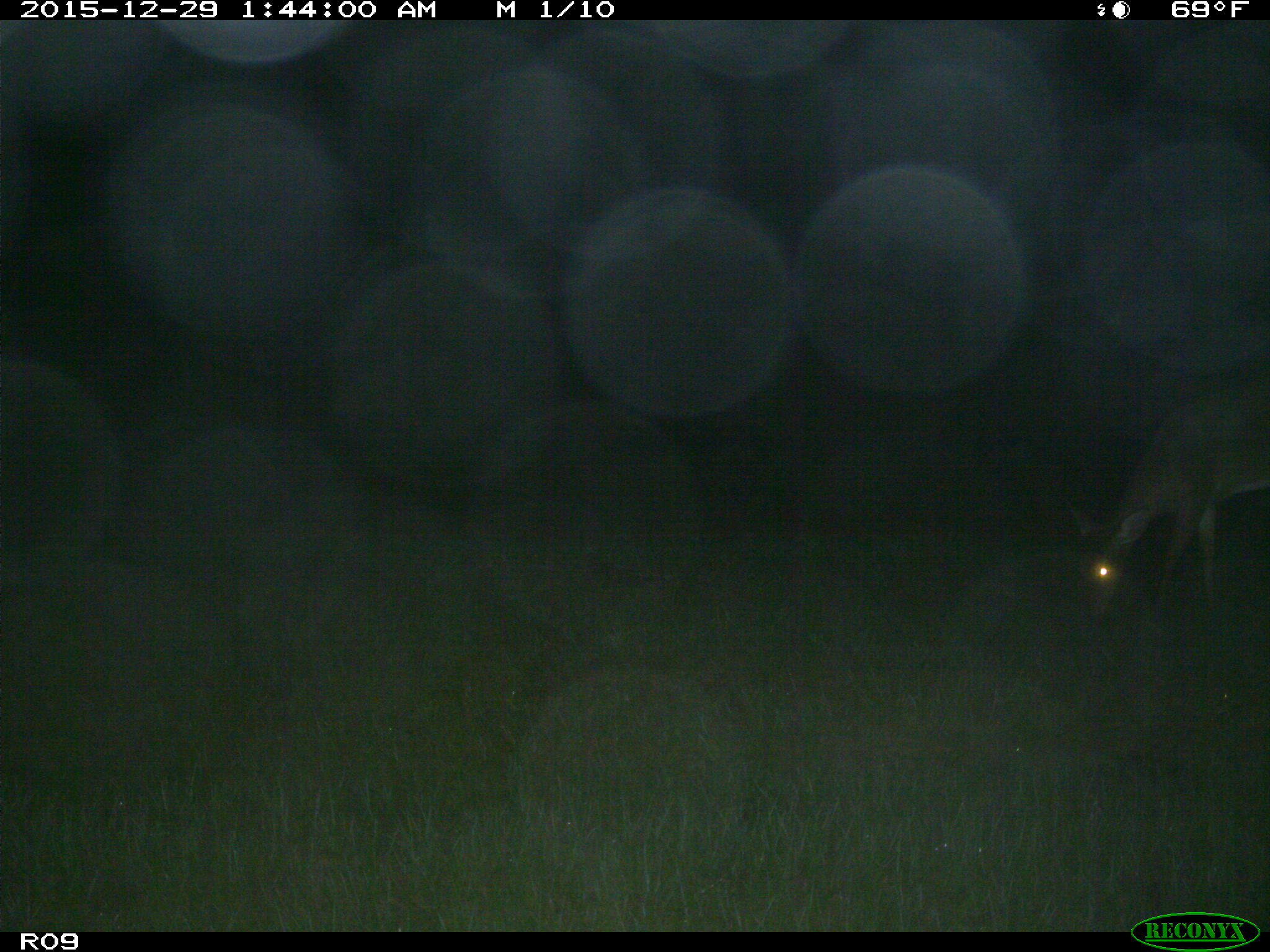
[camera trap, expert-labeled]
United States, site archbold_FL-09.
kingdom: Animalia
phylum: Chordata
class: Mammalia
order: Artiodactyla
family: Cervidae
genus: Odocoileus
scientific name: Odocoileus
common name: deer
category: unidentified deer